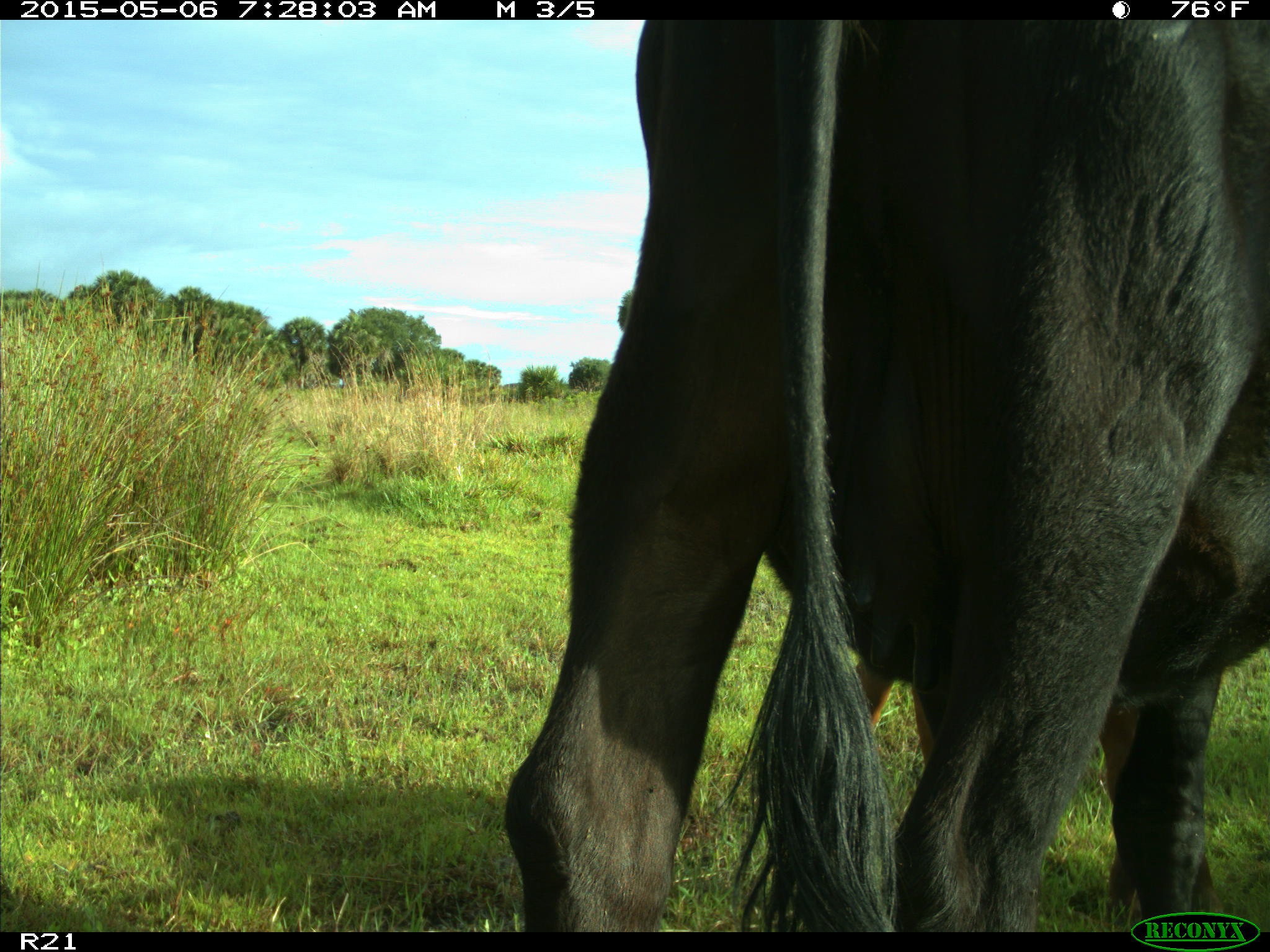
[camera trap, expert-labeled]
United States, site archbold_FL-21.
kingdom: Animalia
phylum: Chordata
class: Mammalia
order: Artiodactyla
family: Bovidae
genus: Bos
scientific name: Bos taurus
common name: domestic cow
Bos taurus (domestic cow).